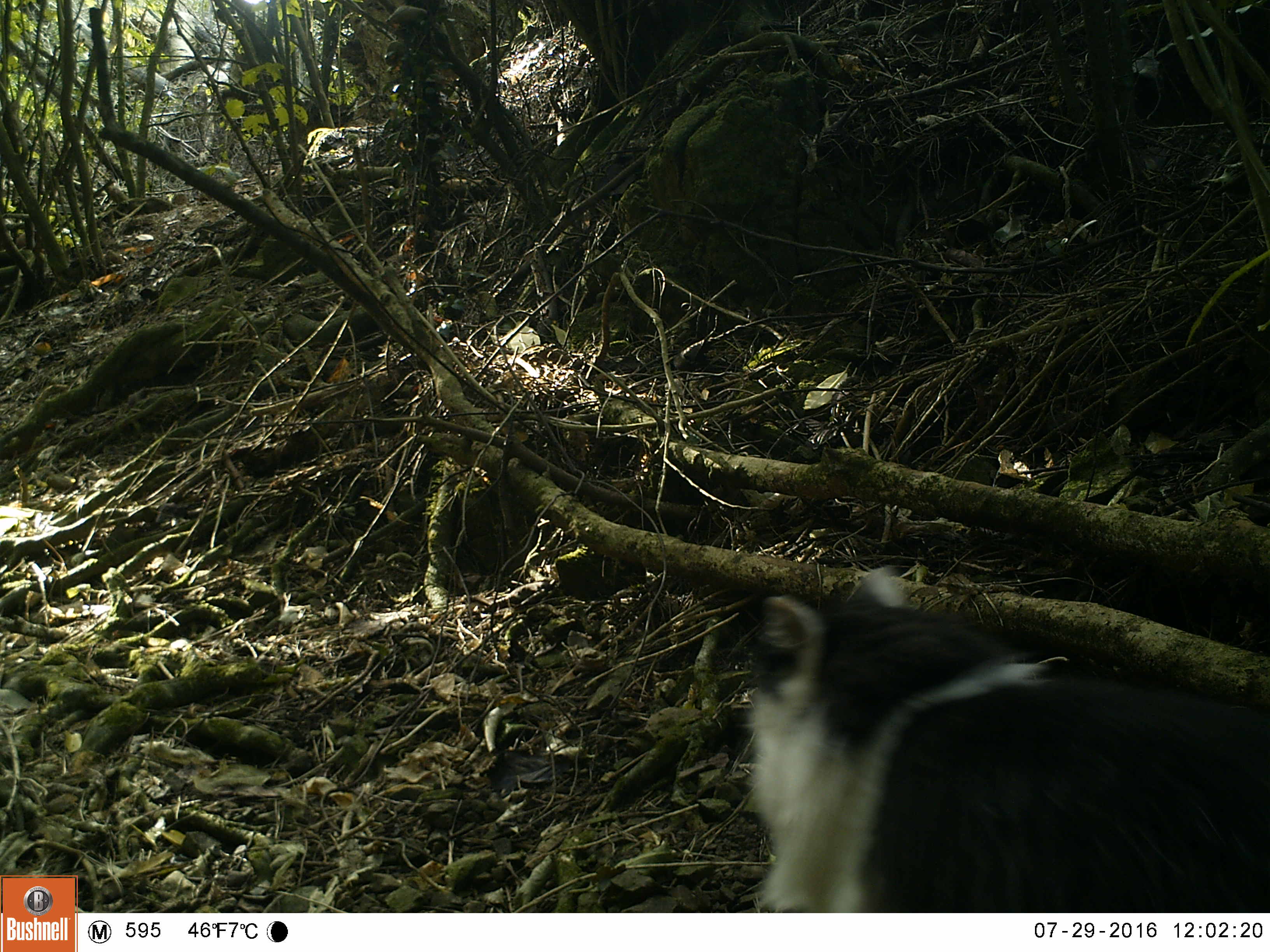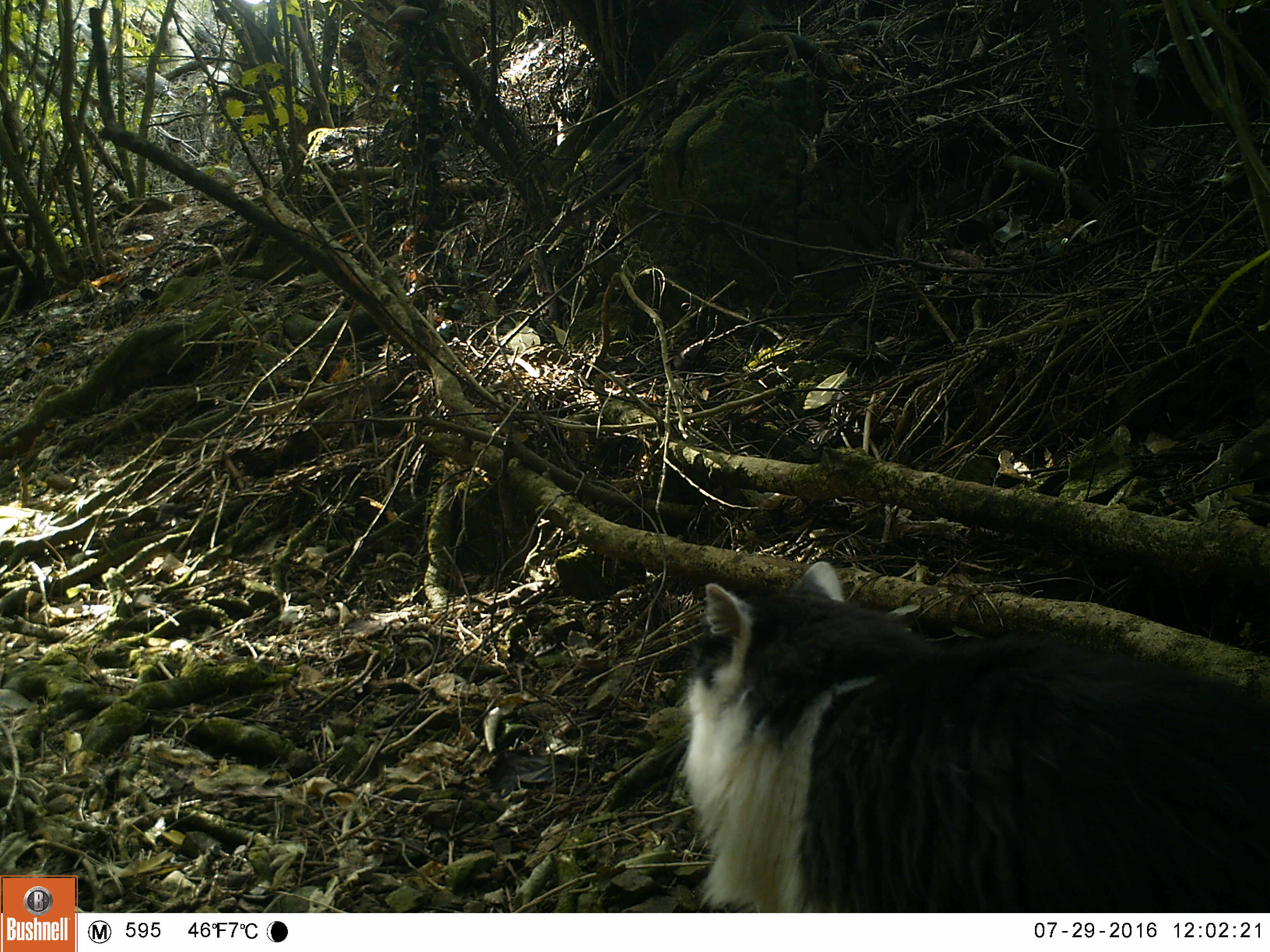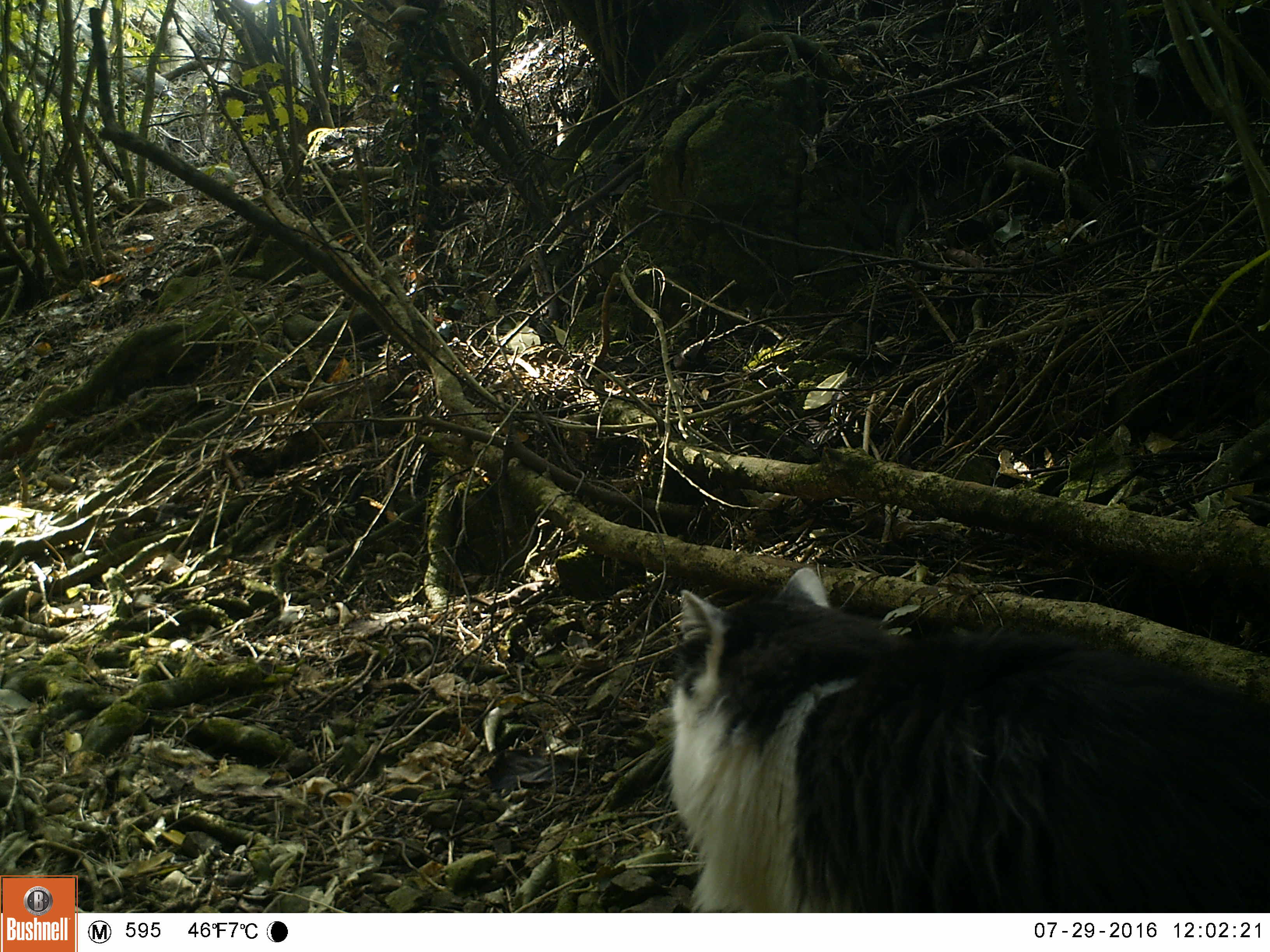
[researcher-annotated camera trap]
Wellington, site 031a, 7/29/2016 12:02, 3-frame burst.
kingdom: Animalia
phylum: Chordata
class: Mammalia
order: Carnivora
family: Felidae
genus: Felis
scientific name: Felis catus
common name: cat